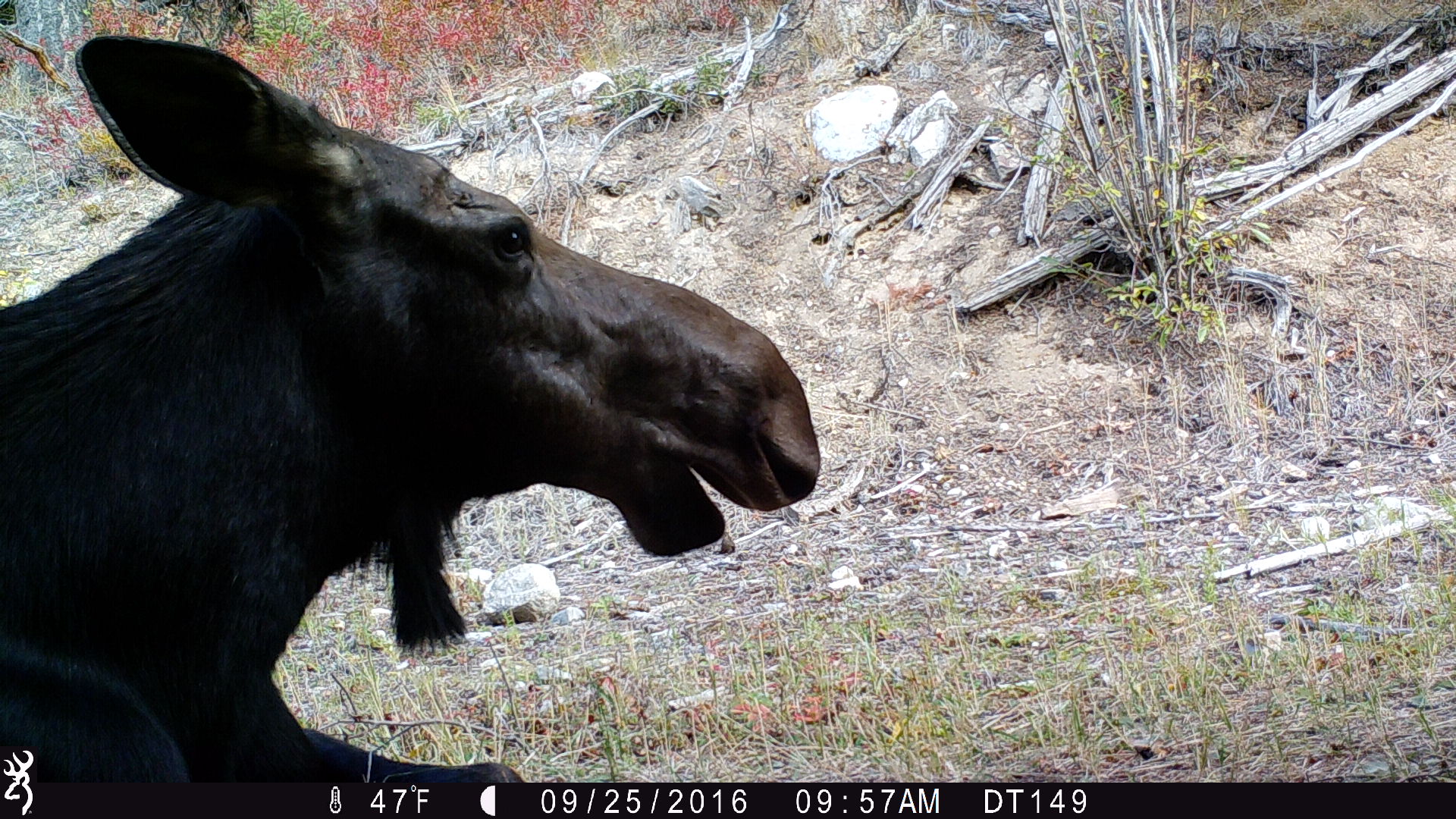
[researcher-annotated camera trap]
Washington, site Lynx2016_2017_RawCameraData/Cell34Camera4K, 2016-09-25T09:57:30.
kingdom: Animalia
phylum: Chordata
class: Mammalia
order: Artiodactyla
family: Cervidae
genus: Alces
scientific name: Alces alces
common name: moose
Alces alces (moose). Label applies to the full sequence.